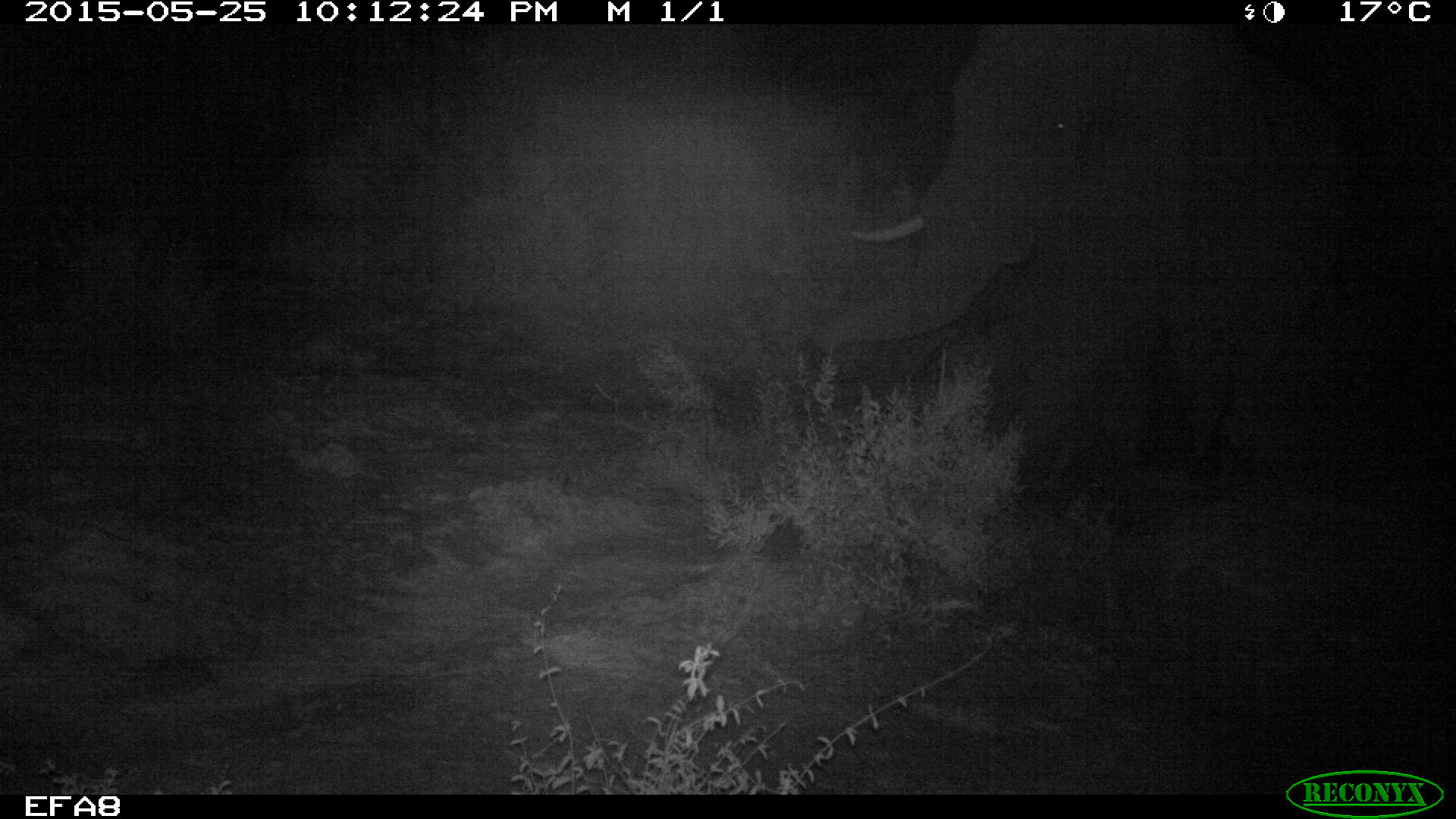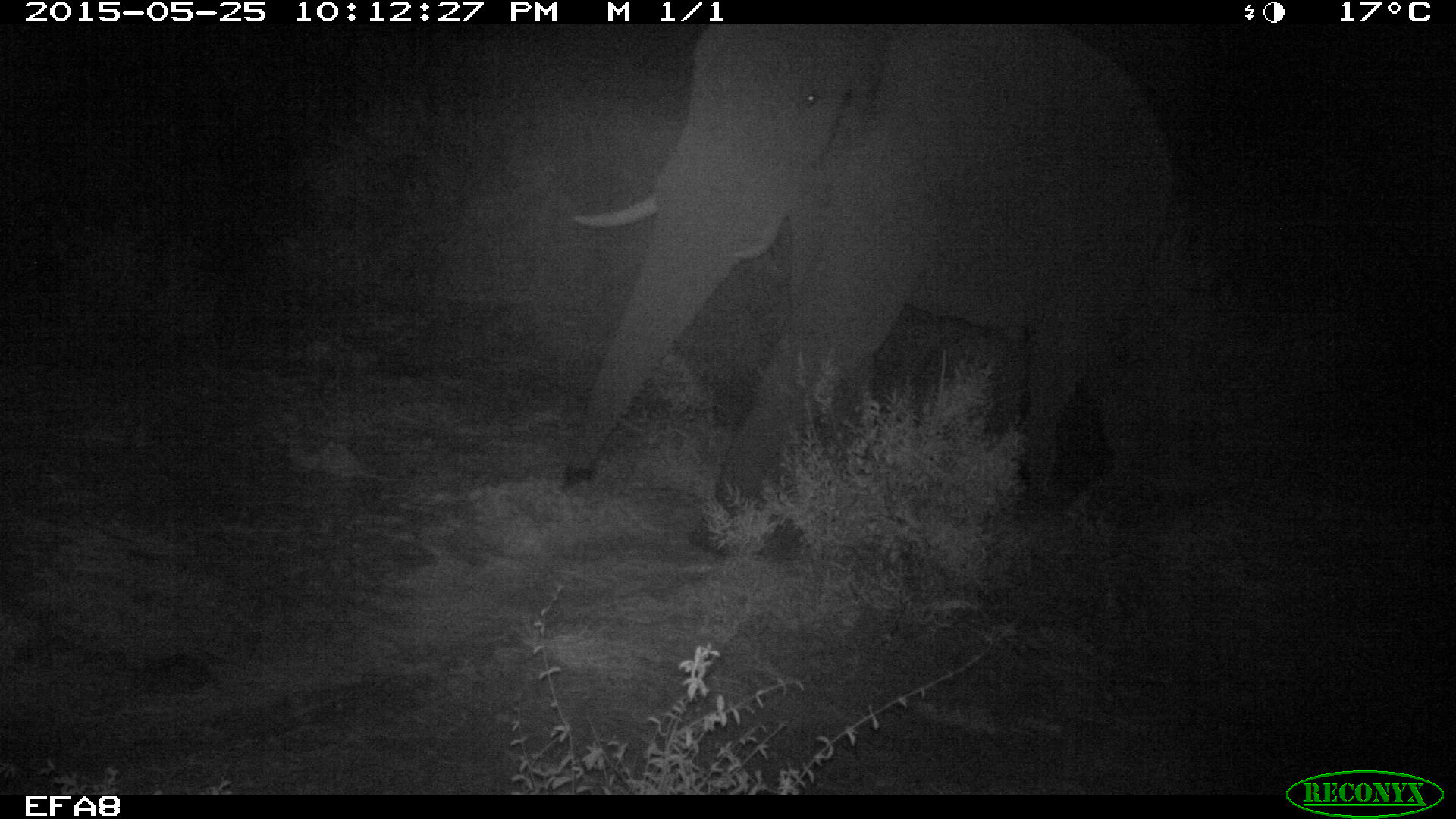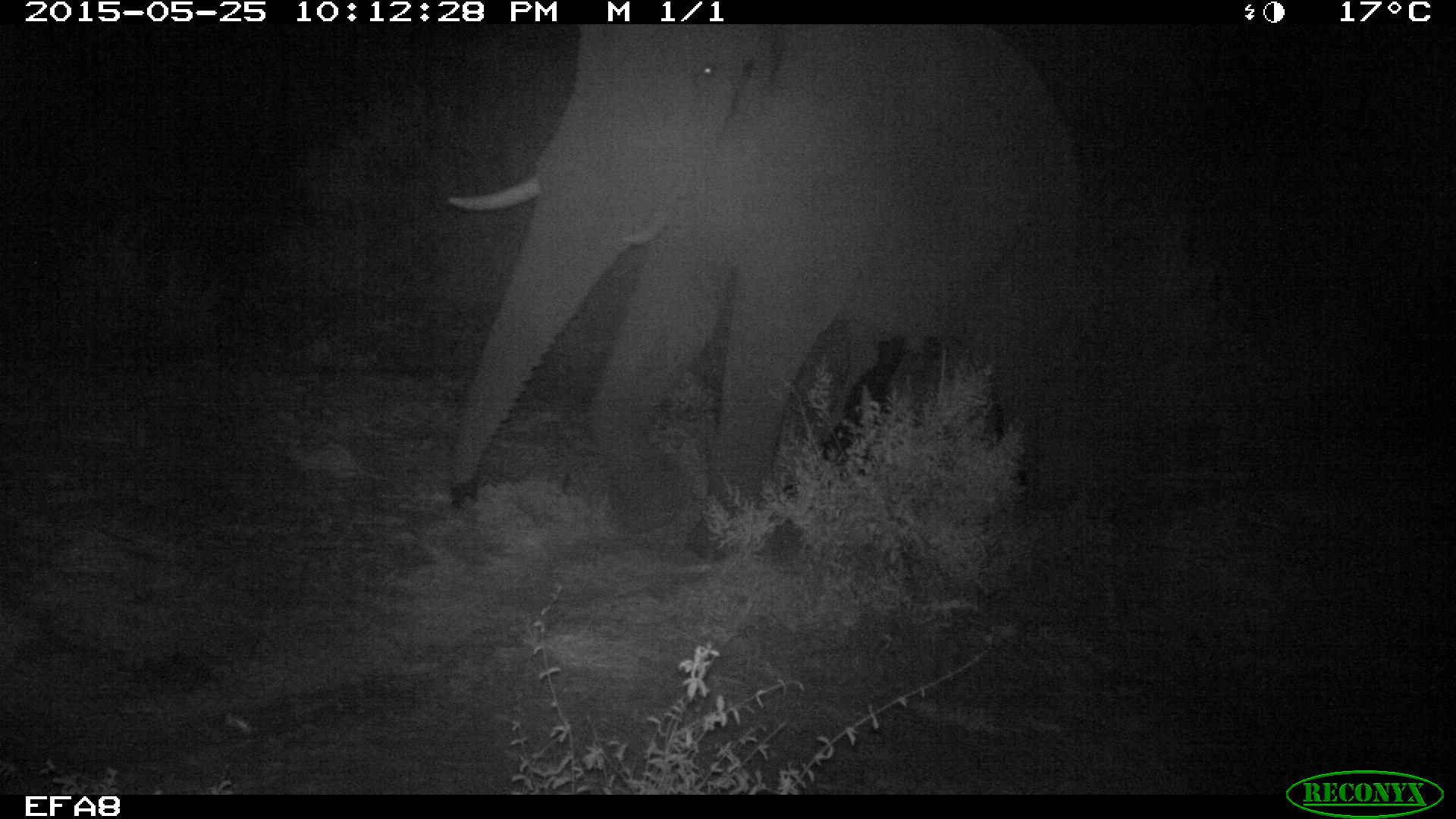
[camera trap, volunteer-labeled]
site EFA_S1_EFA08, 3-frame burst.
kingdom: Animalia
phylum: Chordata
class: Mammalia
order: Proboscidea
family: Elephantidae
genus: Loxodonta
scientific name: Loxodonta africana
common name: african bush elephant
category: elephant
Elephant (african bush elephant) (Loxodonta africana), count 1. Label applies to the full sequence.